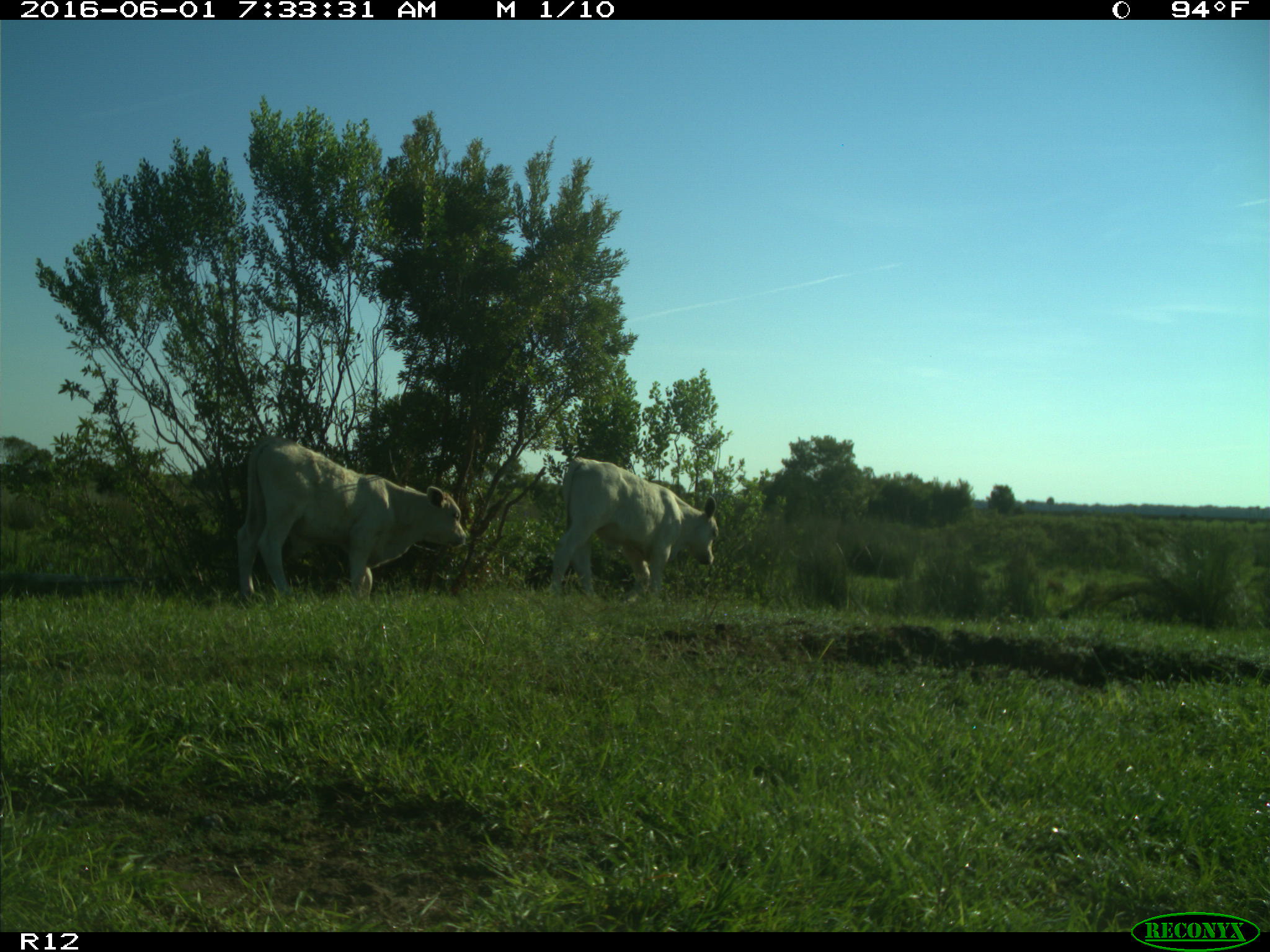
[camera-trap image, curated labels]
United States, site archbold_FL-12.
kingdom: Animalia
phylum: Chordata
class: Mammalia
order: Artiodactyla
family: Bovidae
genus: Bos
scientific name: Bos taurus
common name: domestic cow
Bos taurus (domestic cow).